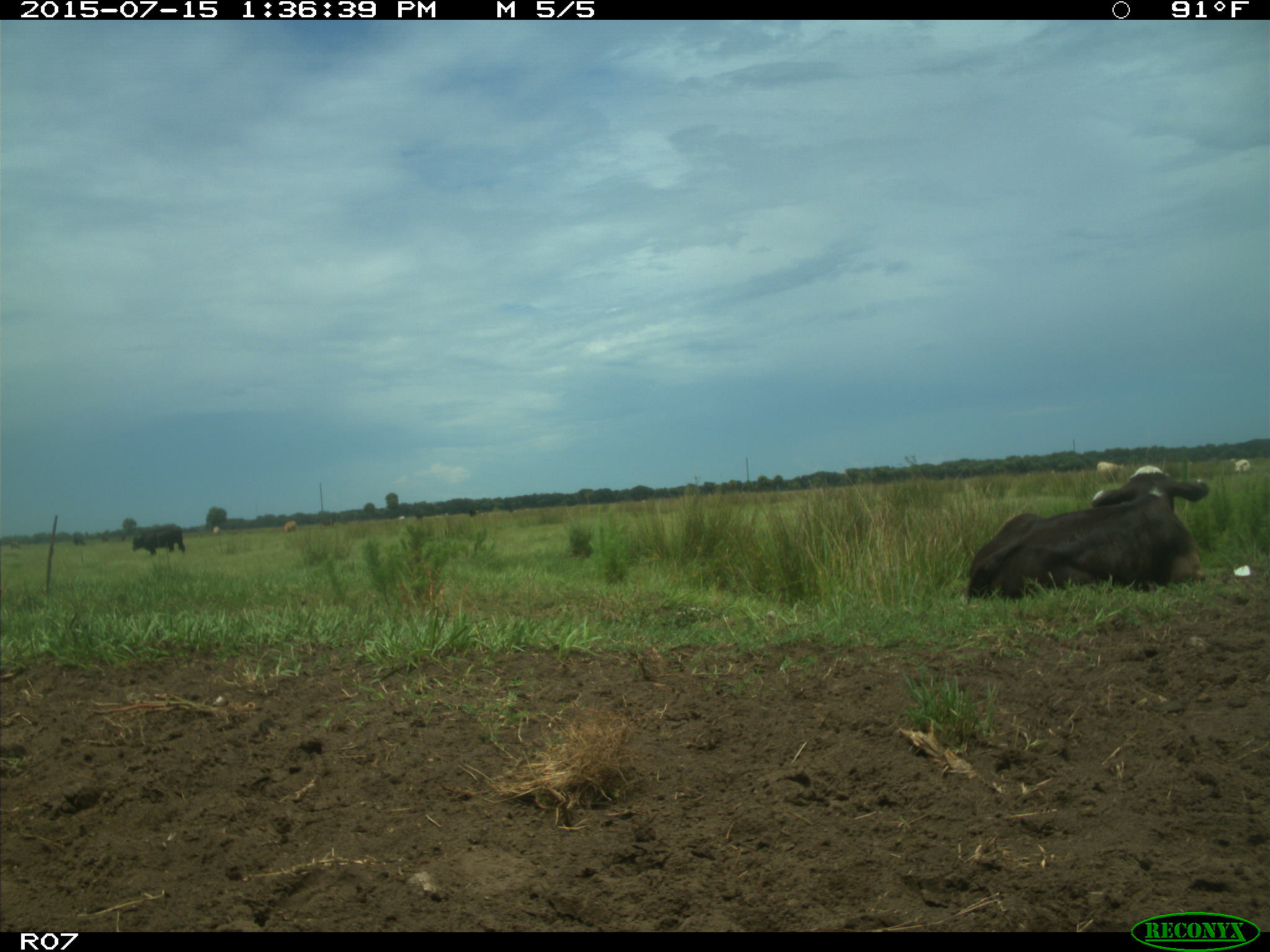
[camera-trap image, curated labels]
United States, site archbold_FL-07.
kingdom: Animalia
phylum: Chordata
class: Mammalia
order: Artiodactyla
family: Bovidae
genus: Bos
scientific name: Bos taurus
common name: domestic cow